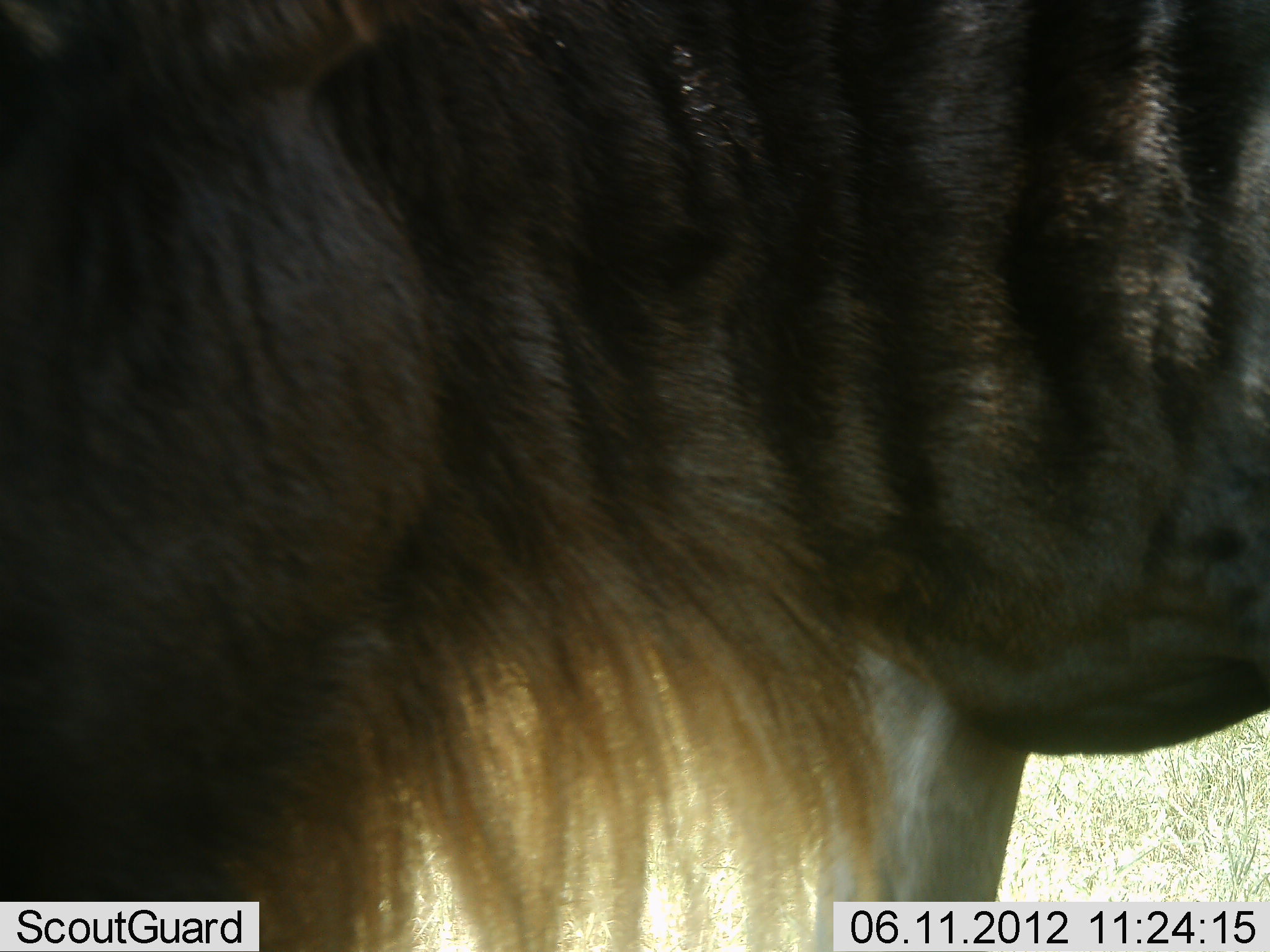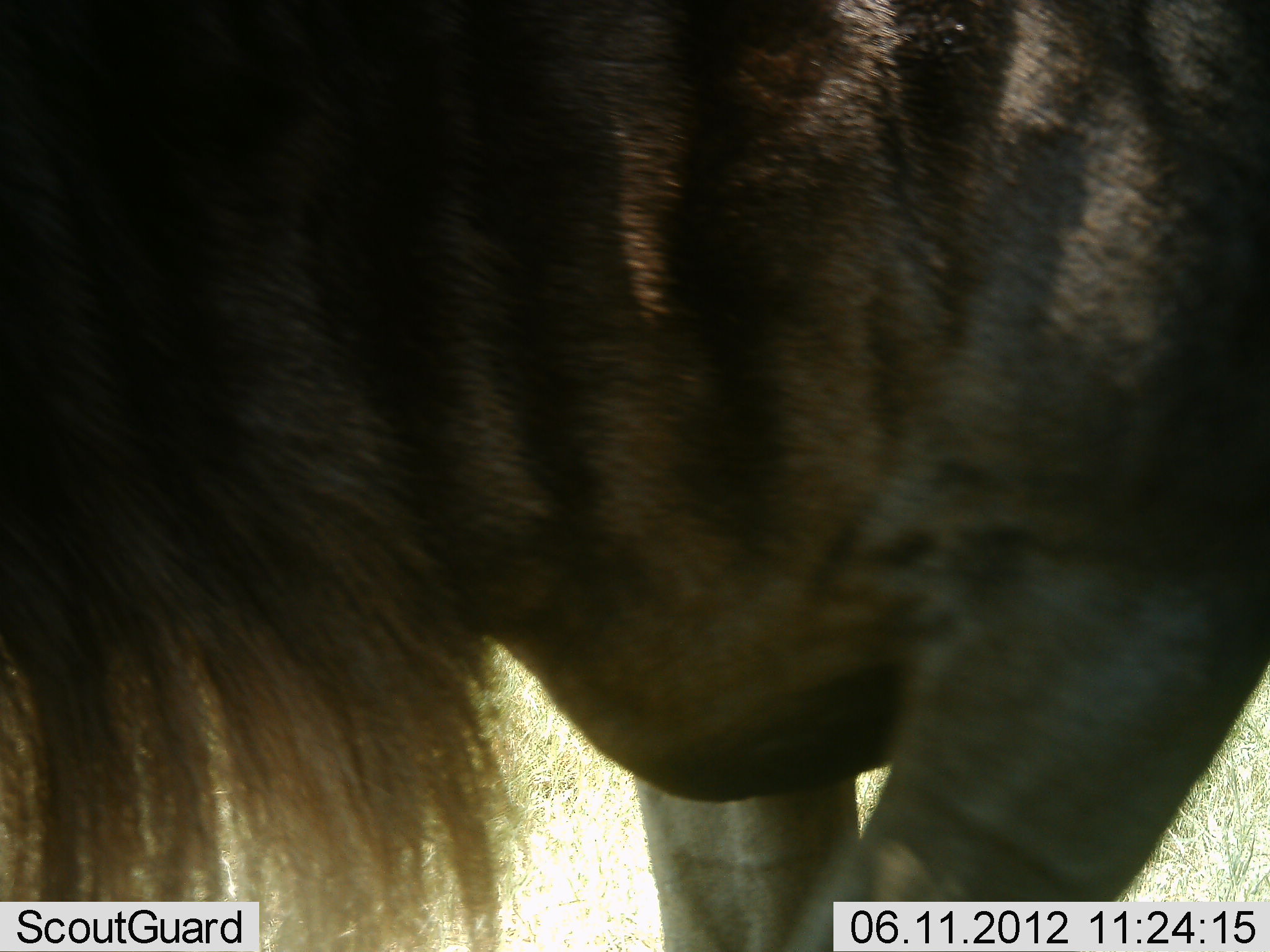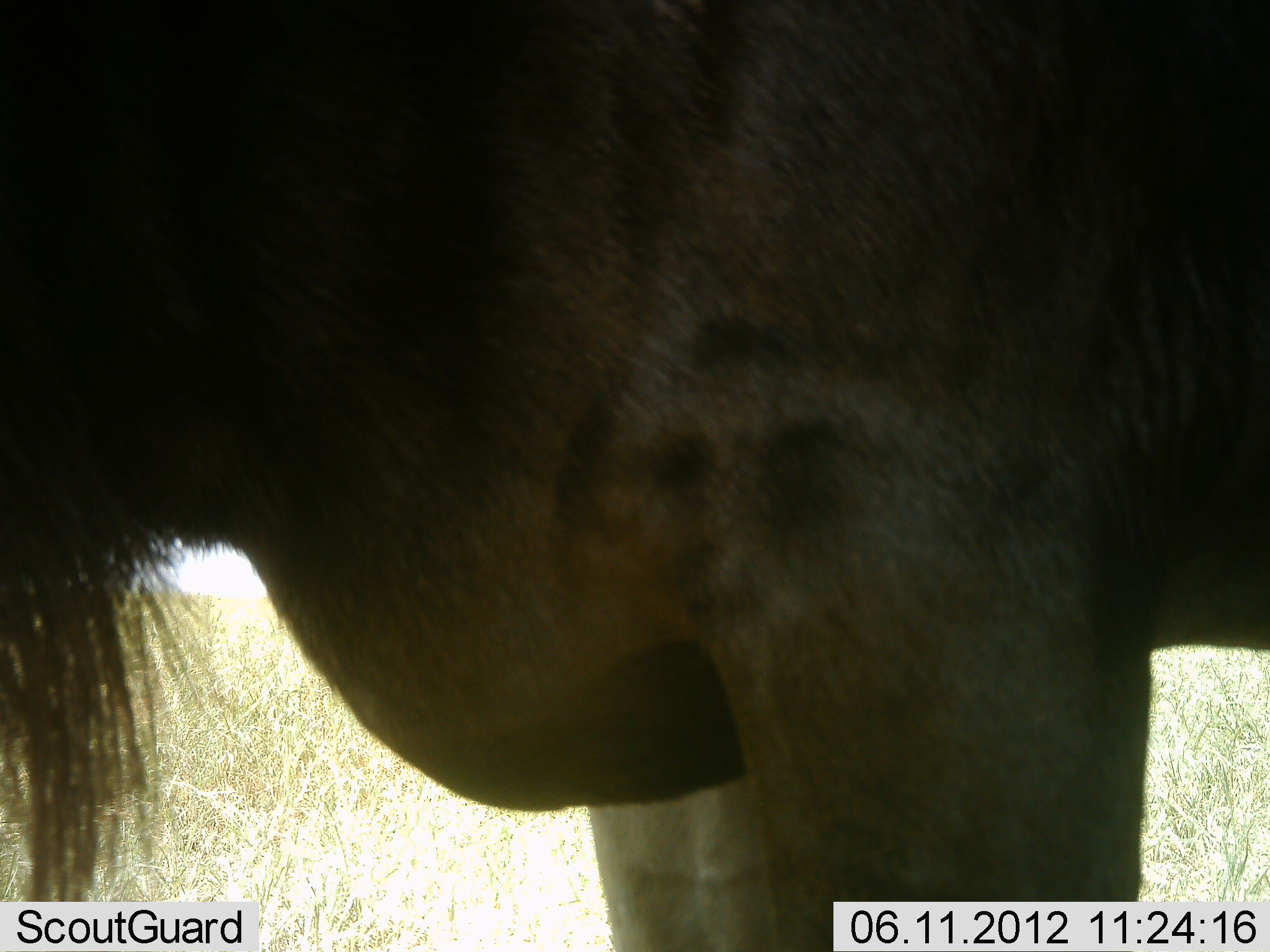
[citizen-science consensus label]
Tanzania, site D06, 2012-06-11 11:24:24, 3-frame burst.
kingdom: Animalia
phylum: Chordata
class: Mammalia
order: Artiodactyla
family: Bovidae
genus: Connochaetes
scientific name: Connochaetes taurinus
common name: blue wildebeest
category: wildebeest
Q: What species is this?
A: Wildebeest (blue wildebeest) (Connochaetes taurinus).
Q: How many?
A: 1.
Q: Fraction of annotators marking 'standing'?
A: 40%.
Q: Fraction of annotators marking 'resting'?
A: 0%.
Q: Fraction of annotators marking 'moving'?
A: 60%.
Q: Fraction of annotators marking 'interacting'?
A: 0%.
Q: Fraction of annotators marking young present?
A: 0%.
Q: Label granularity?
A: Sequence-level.